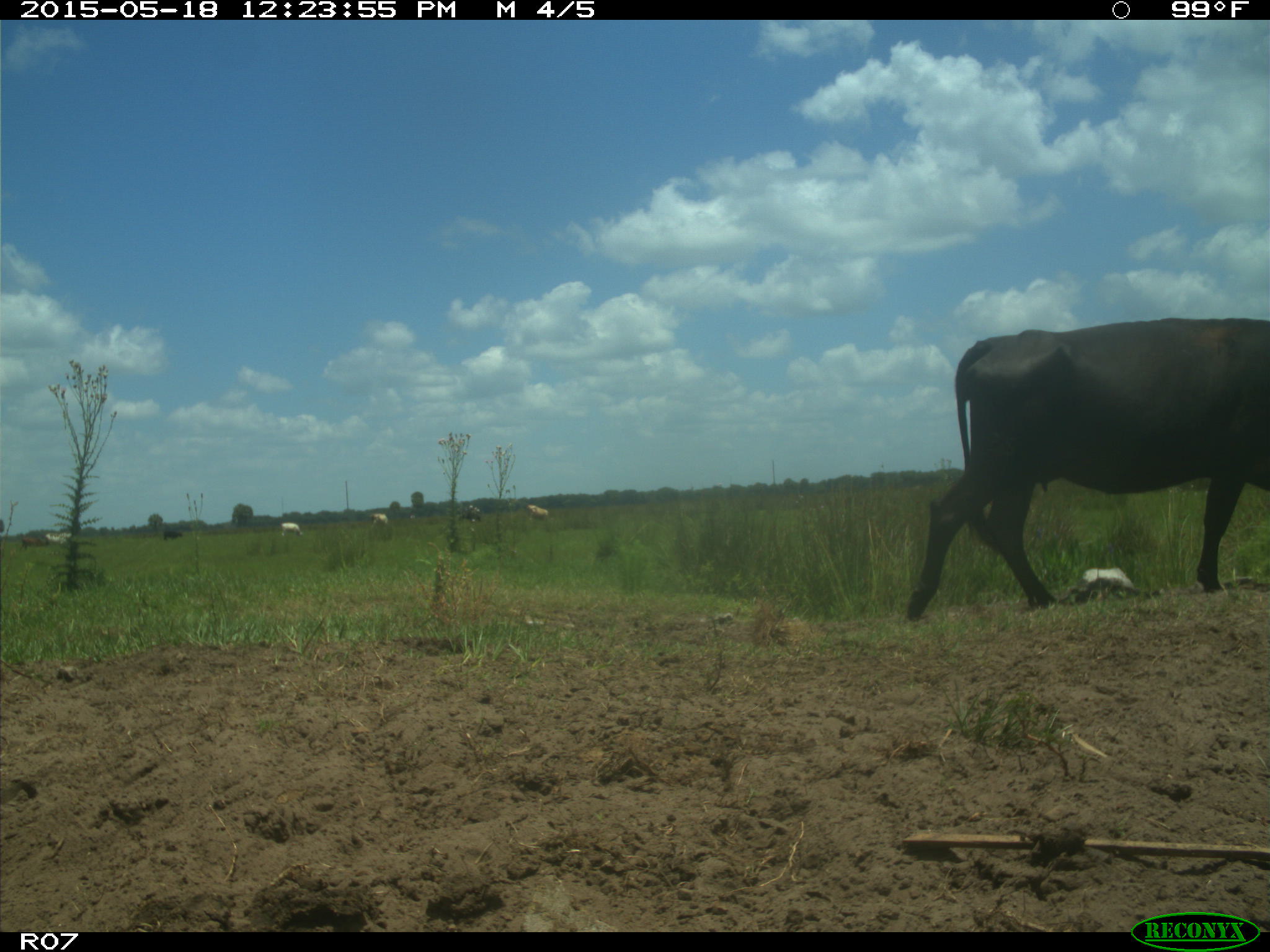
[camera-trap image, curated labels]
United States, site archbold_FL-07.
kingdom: Animalia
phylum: Chordata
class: Mammalia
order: Artiodactyla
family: Bovidae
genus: Bos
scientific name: Bos taurus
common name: domestic cow